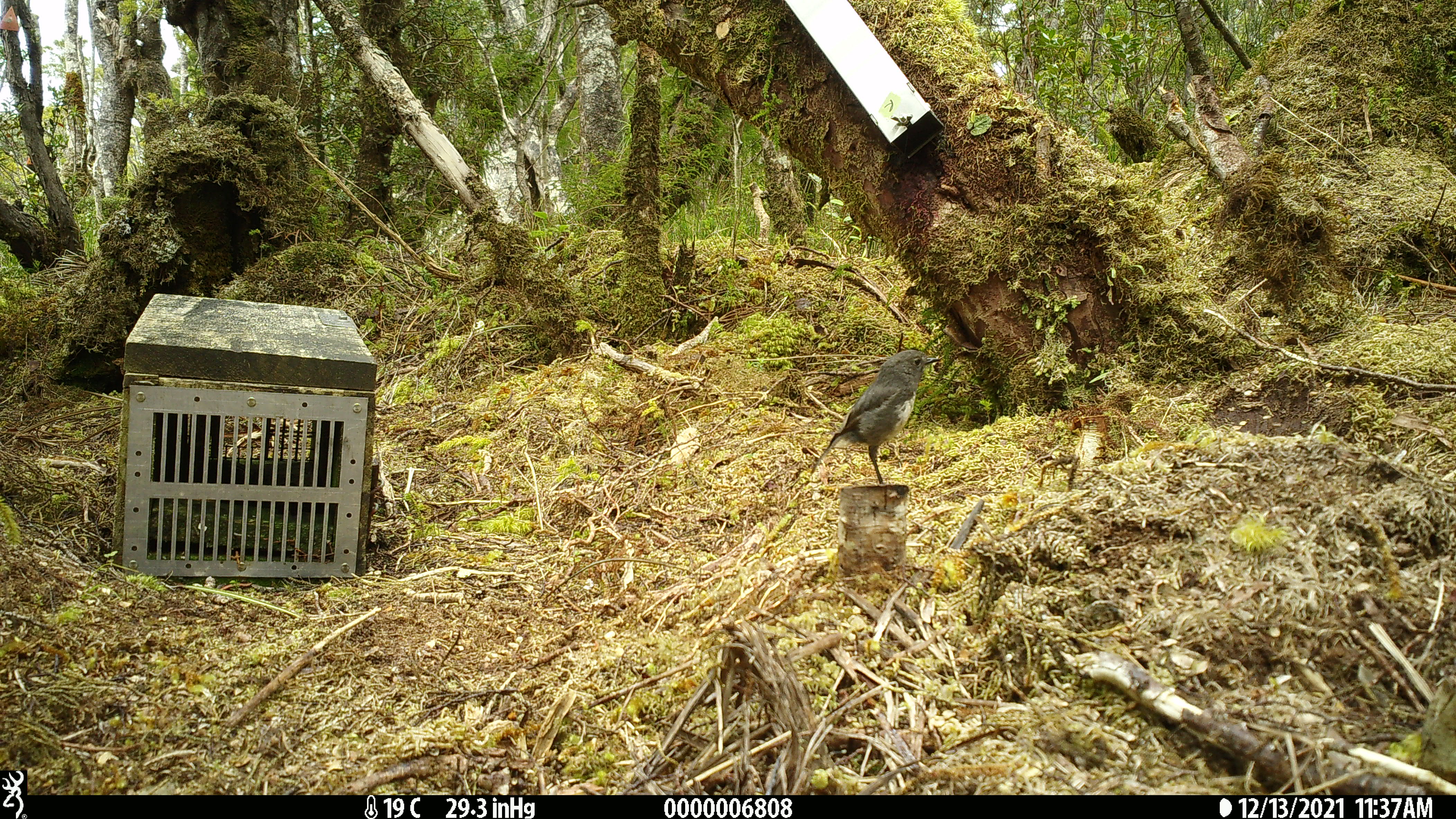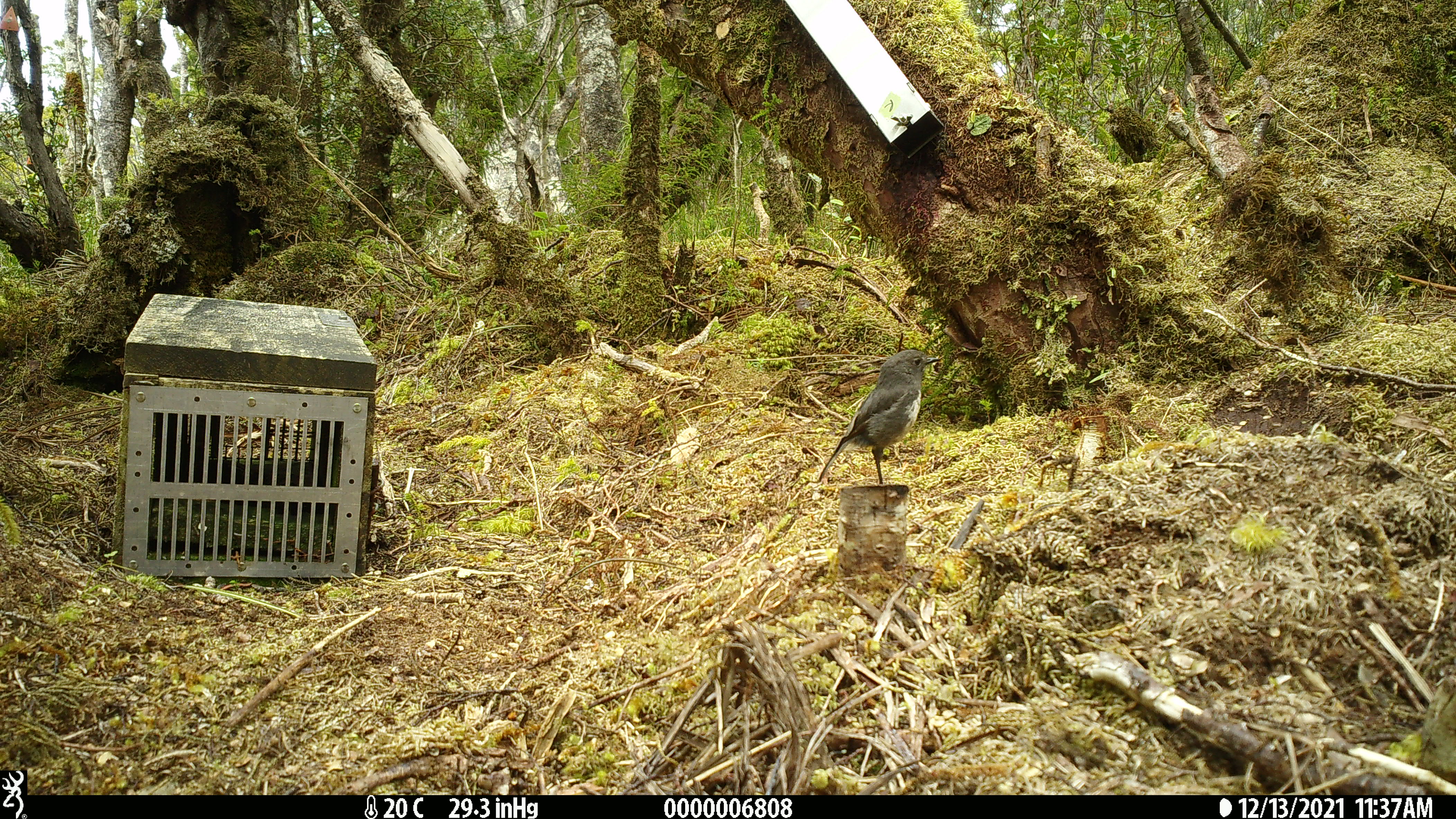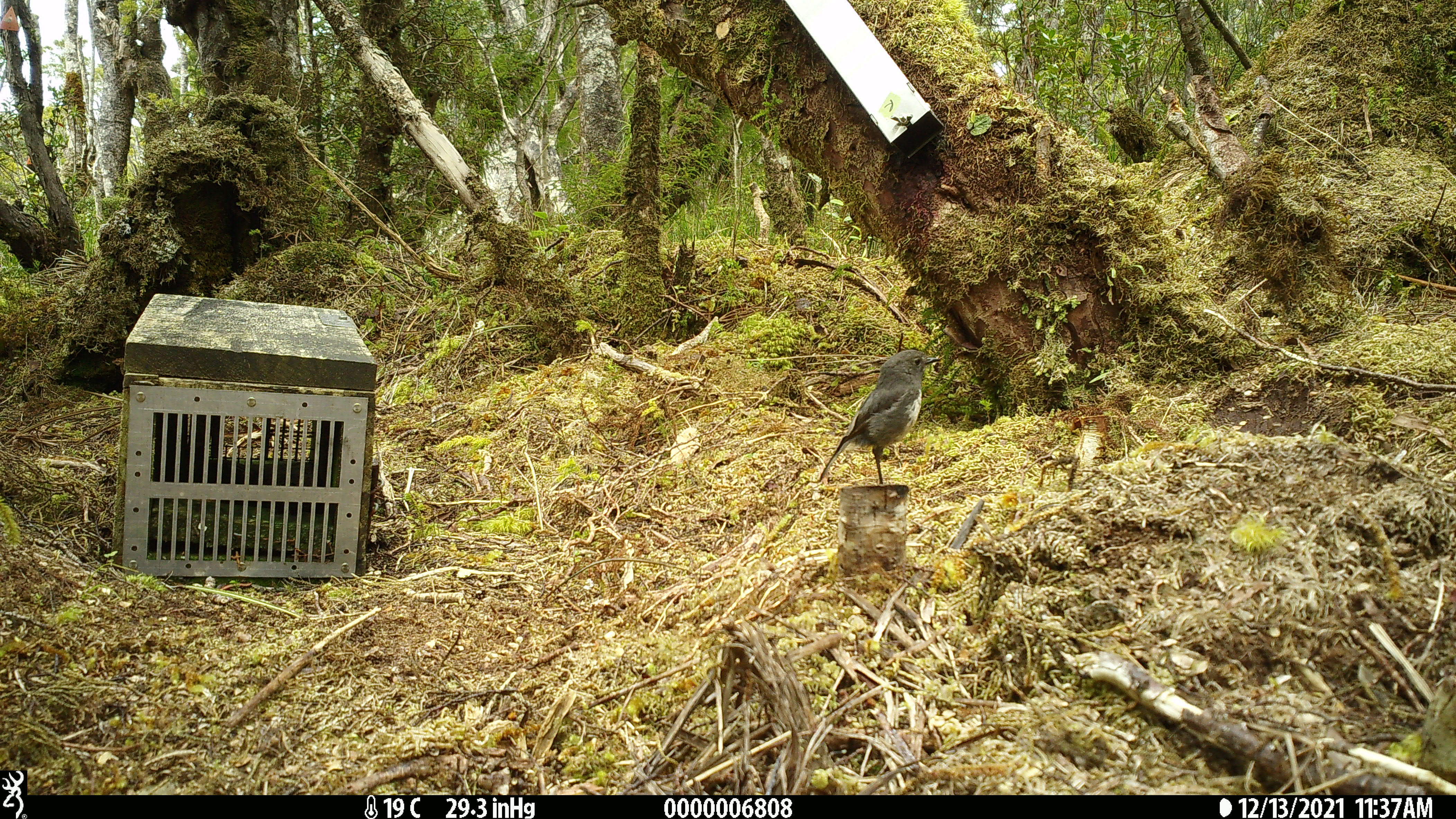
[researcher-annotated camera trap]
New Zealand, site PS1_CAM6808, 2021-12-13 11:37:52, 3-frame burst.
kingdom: Animalia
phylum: Chordata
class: Aves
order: Passeriformes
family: Petroicidae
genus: Petroica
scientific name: Petroica australis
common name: new zealand robin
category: robin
Robin (new zealand robin) (Petroica australis).